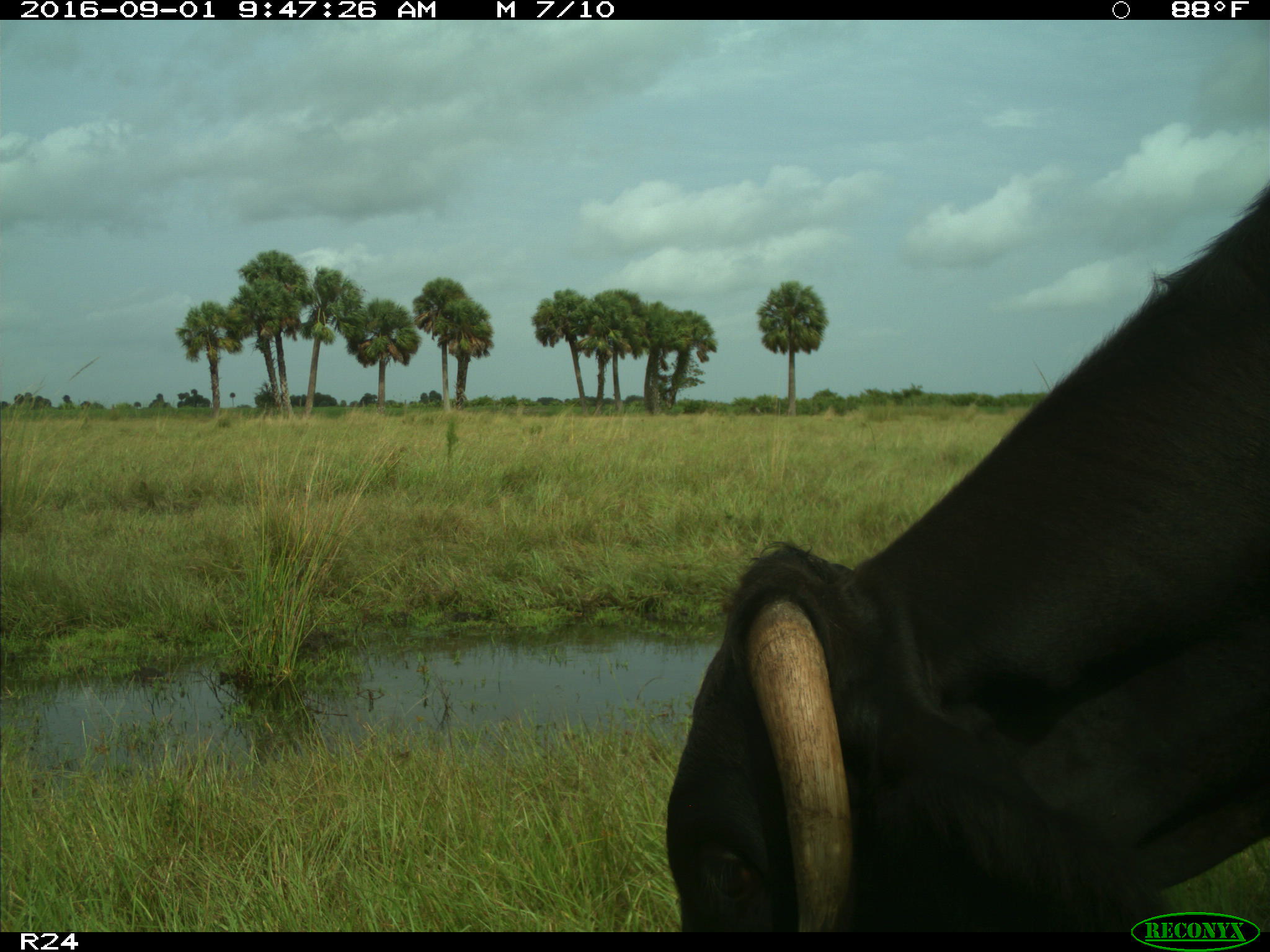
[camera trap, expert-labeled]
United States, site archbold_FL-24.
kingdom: Animalia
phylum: Chordata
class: Mammalia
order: Artiodactyla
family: Bovidae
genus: Bos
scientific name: Bos taurus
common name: domestic cow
Bos taurus (domestic cow).